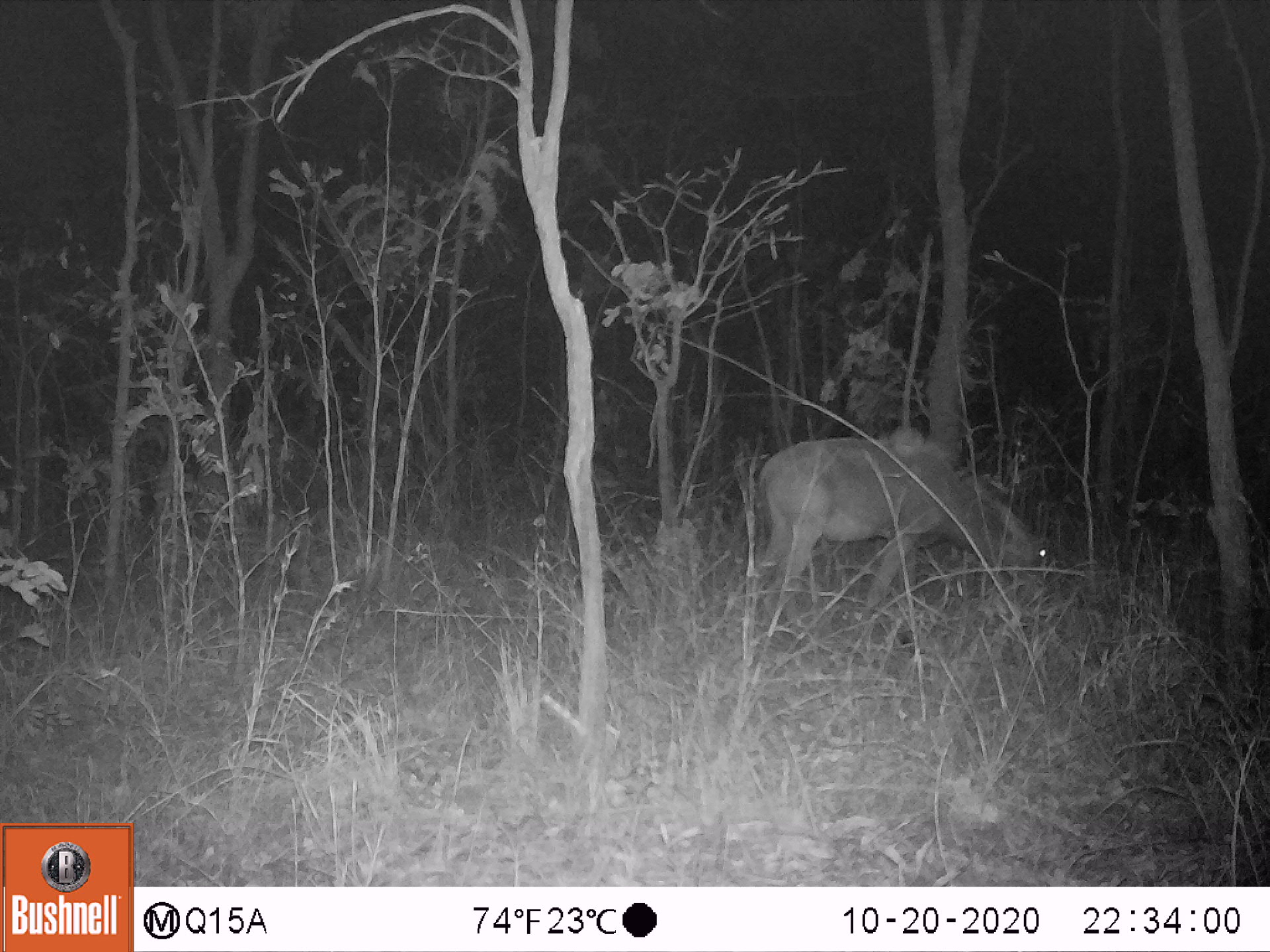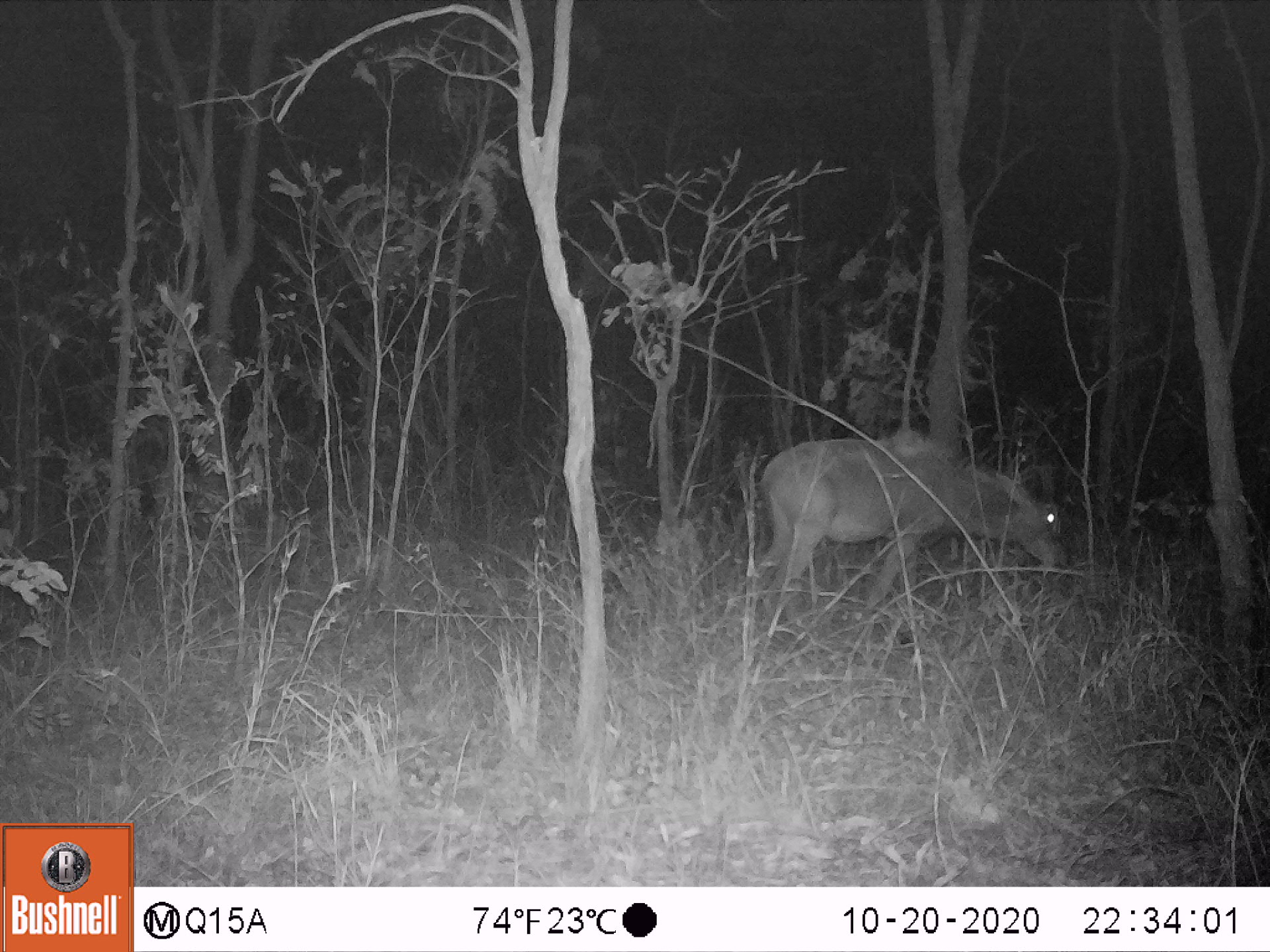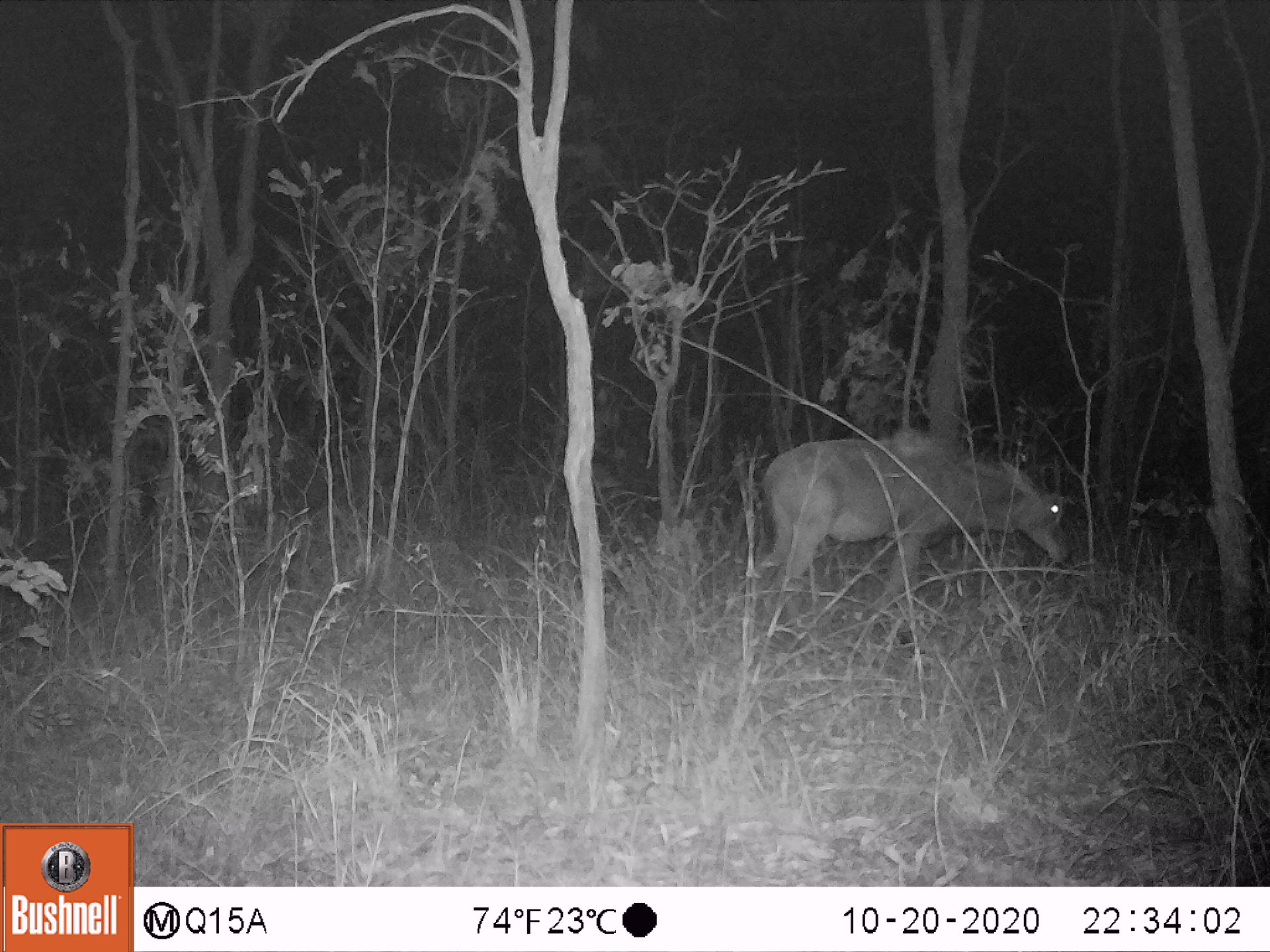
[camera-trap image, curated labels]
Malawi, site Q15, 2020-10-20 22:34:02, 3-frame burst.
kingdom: Animalia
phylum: Chordata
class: Mammalia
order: Artiodactyla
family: Bovidae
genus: Hippotragus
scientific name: Hippotragus niger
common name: sable antelope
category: sable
Sable (sable antelope) (Hippotragus niger), count 1.